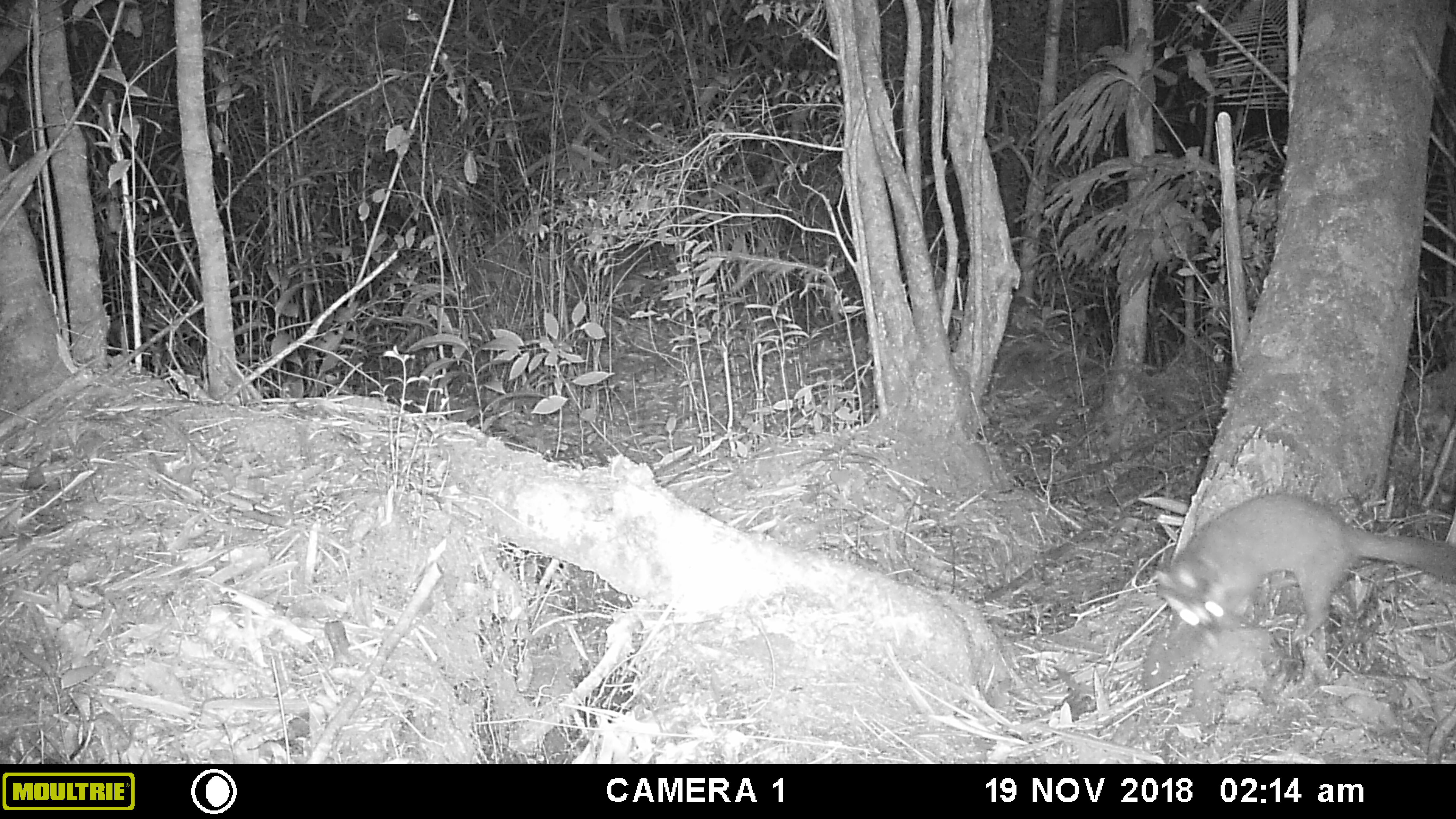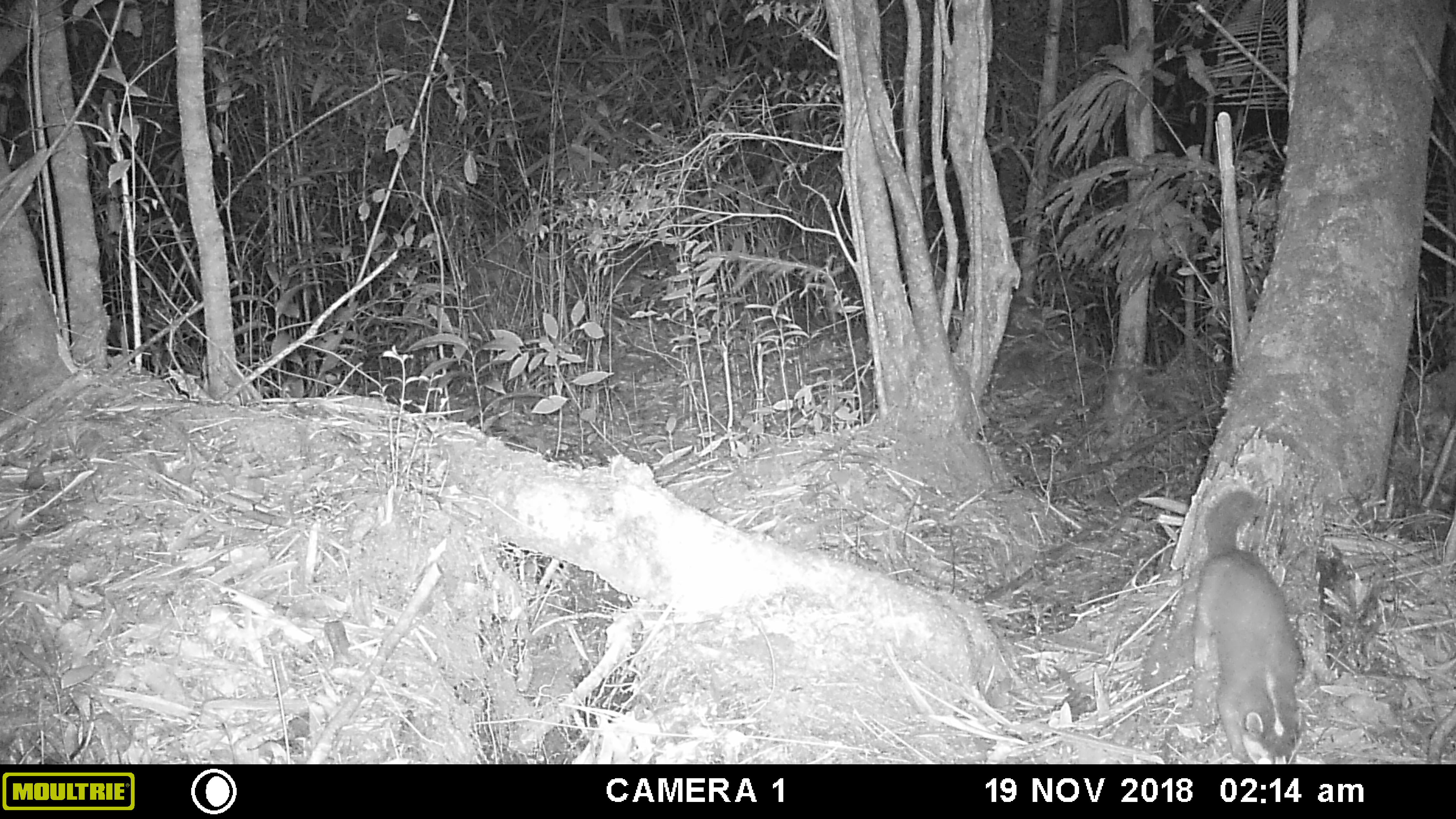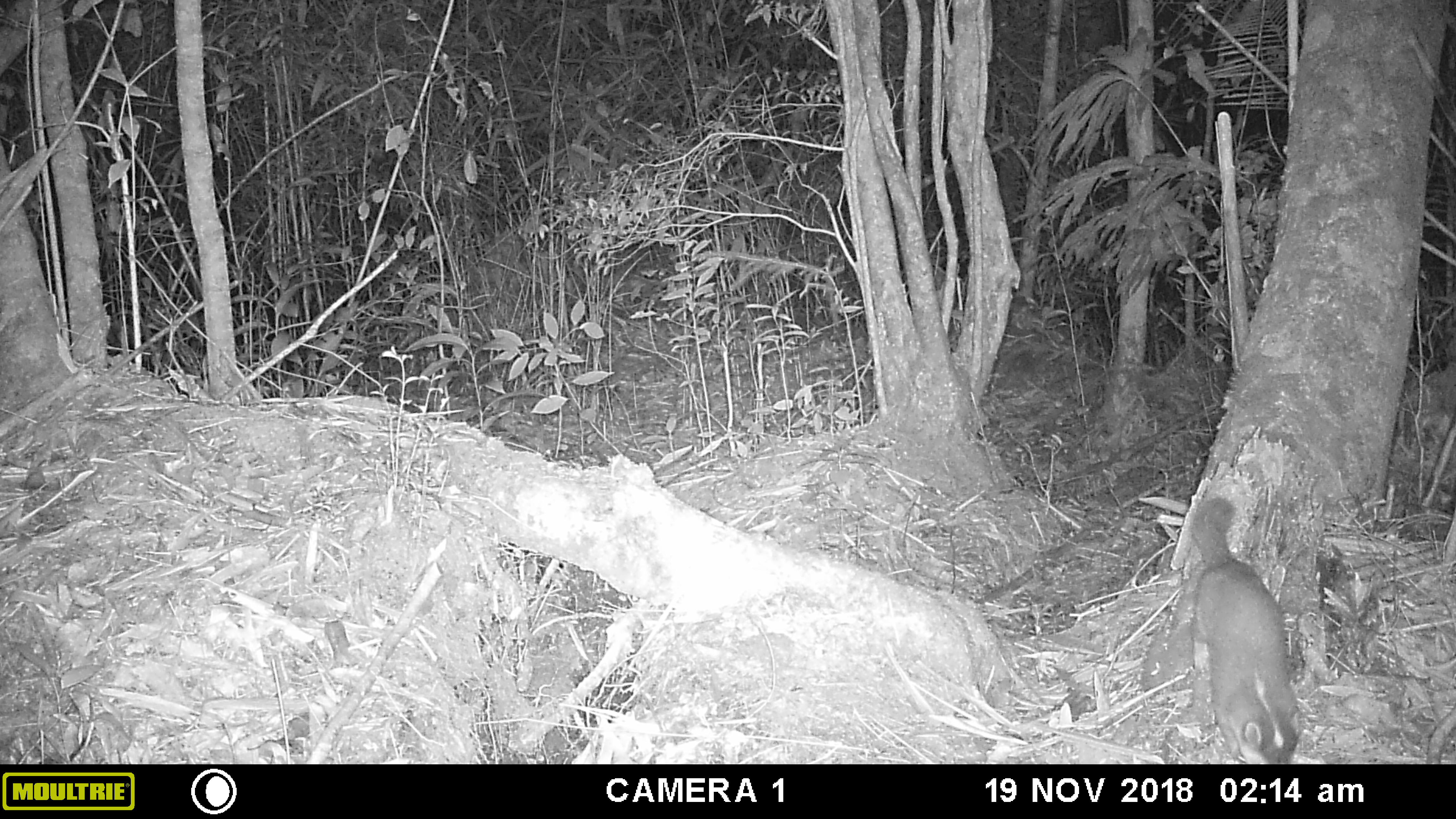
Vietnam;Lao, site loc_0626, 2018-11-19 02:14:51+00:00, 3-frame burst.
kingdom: Animalia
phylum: Chordata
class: Mammalia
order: Carnivora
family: Mustelidae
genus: Melogale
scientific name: Melogale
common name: ferret badger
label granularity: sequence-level